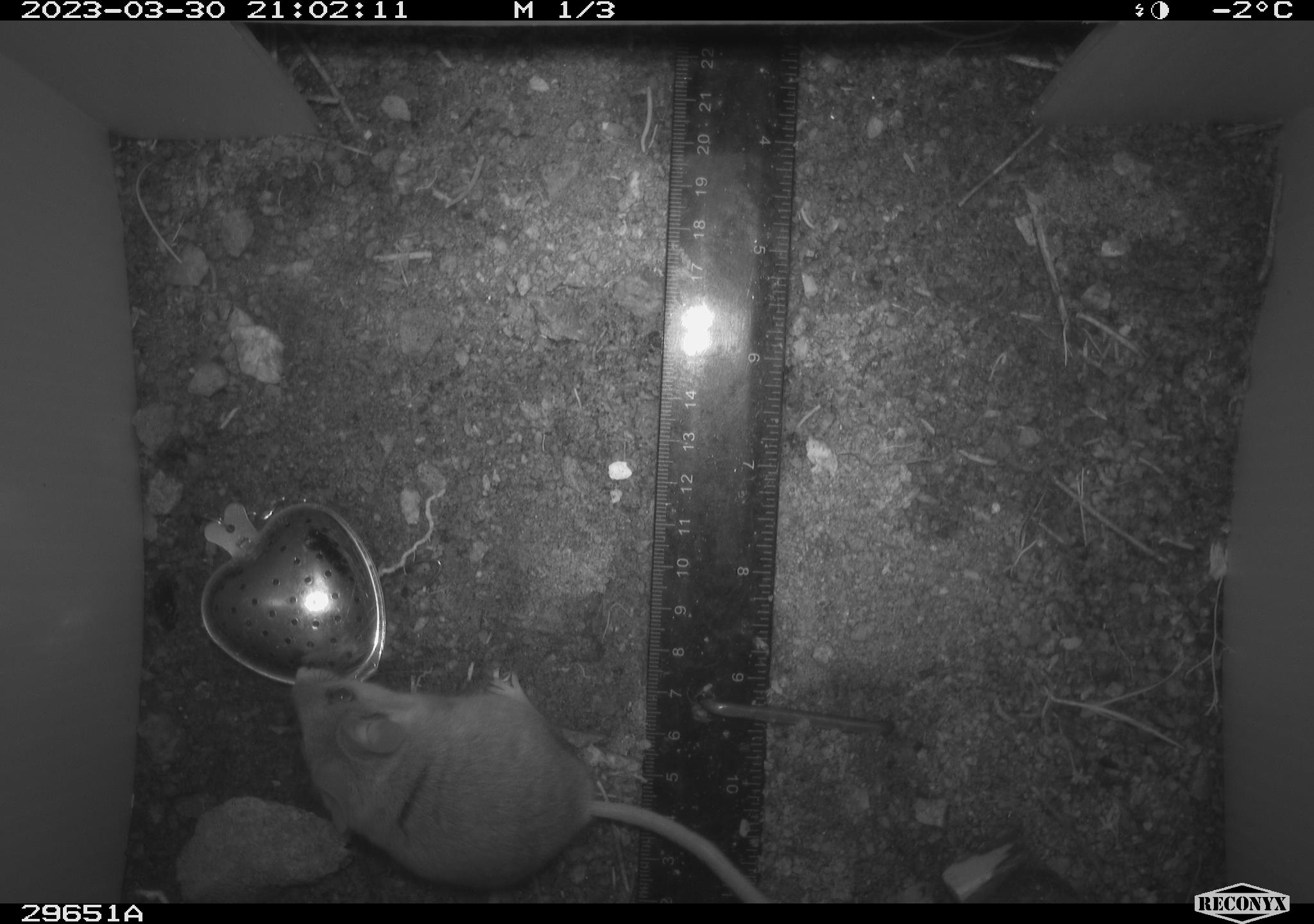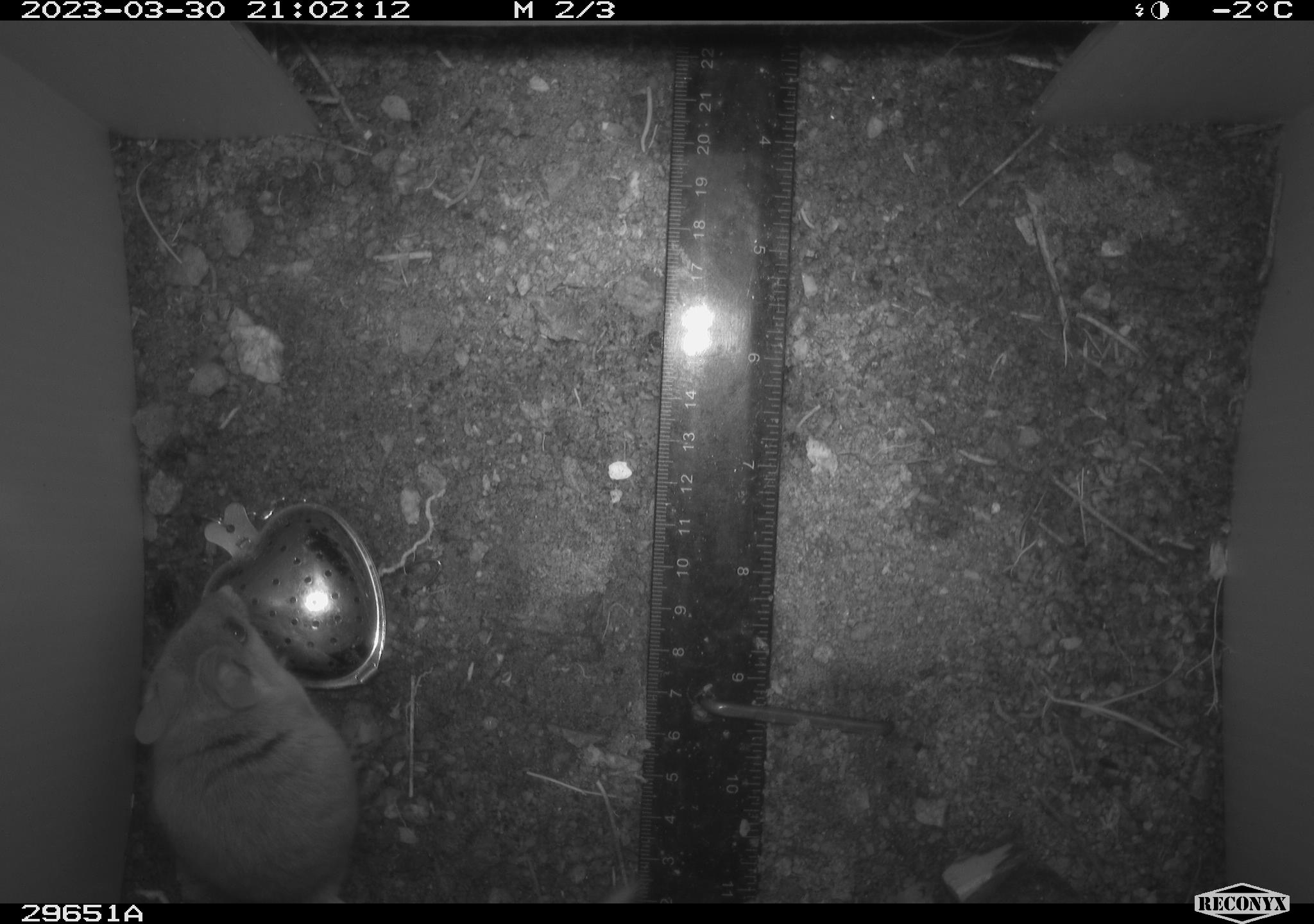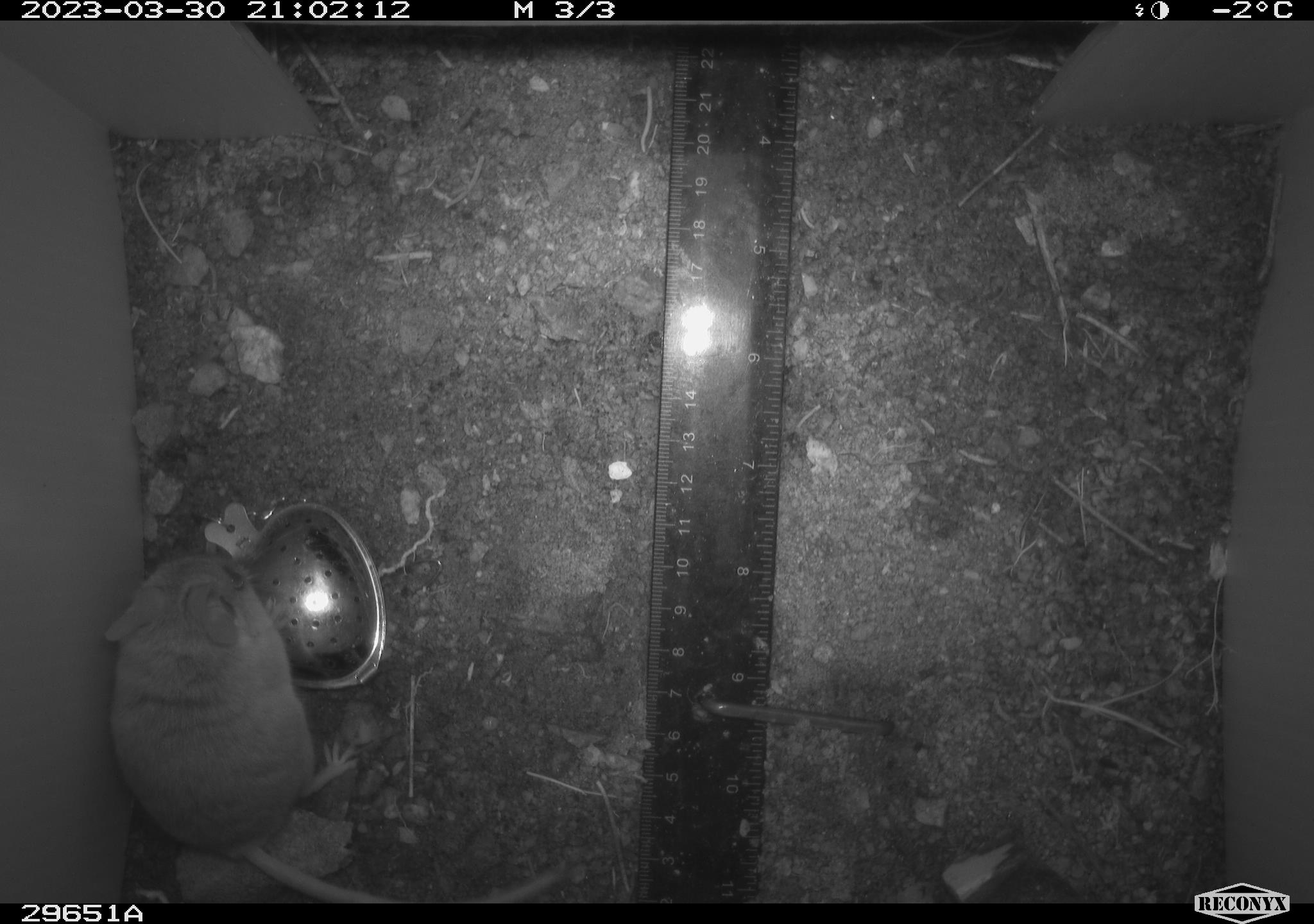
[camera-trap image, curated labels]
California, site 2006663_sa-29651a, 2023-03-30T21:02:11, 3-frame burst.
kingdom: Animalia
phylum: Chordata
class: Mammalia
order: Rodentia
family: Cricetidae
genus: Peromyscus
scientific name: Peromyscus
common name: deer mice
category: peromyscus species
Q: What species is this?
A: Peromyscus species (deer mice) (Peromyscus).